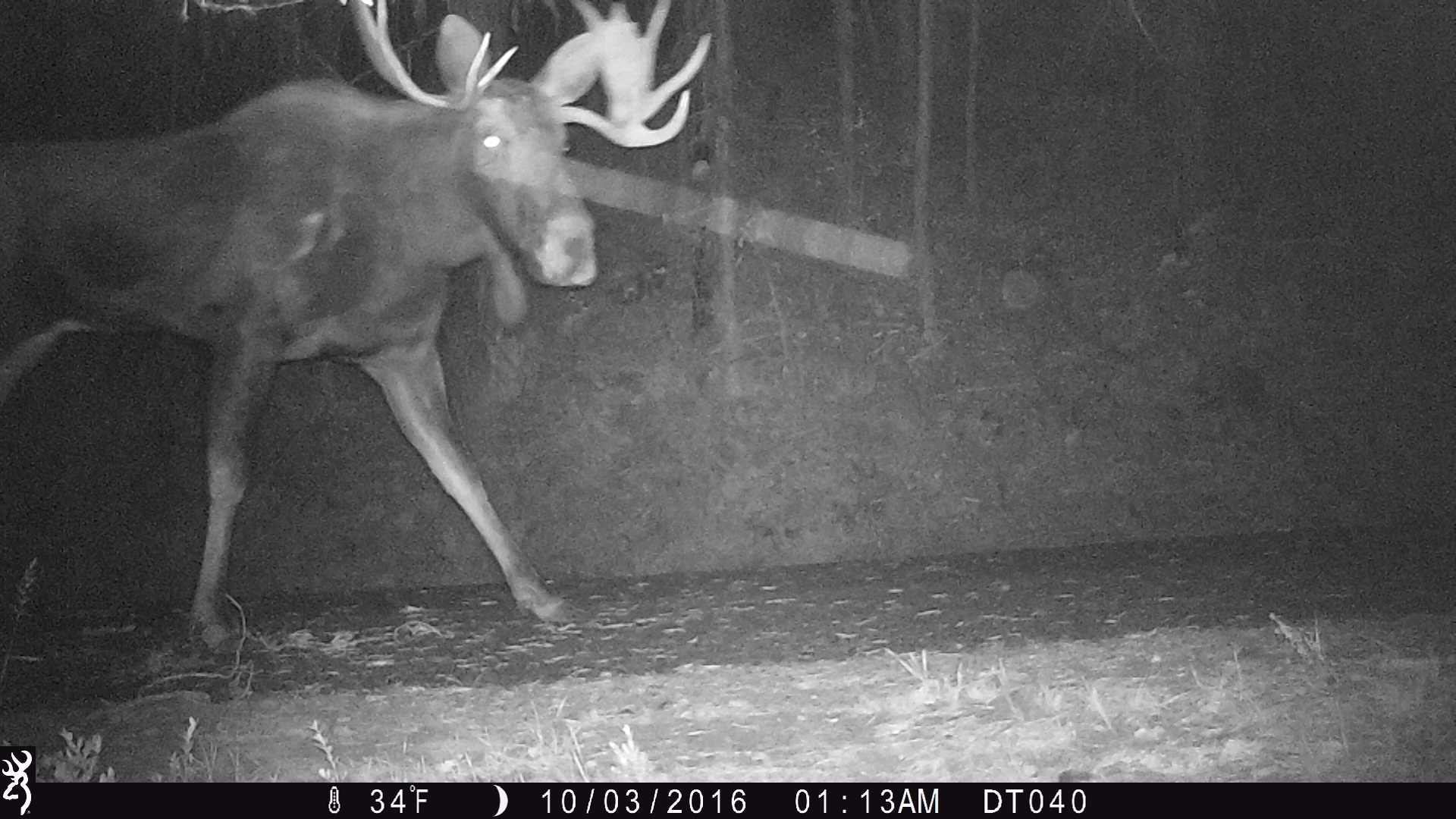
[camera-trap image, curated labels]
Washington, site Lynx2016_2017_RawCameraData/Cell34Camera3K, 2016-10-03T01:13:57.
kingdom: Animalia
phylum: Chordata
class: Mammalia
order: Artiodactyla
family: Cervidae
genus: Alces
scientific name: Alces alces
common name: moose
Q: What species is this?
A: Alces alces (moose).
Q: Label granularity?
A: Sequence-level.